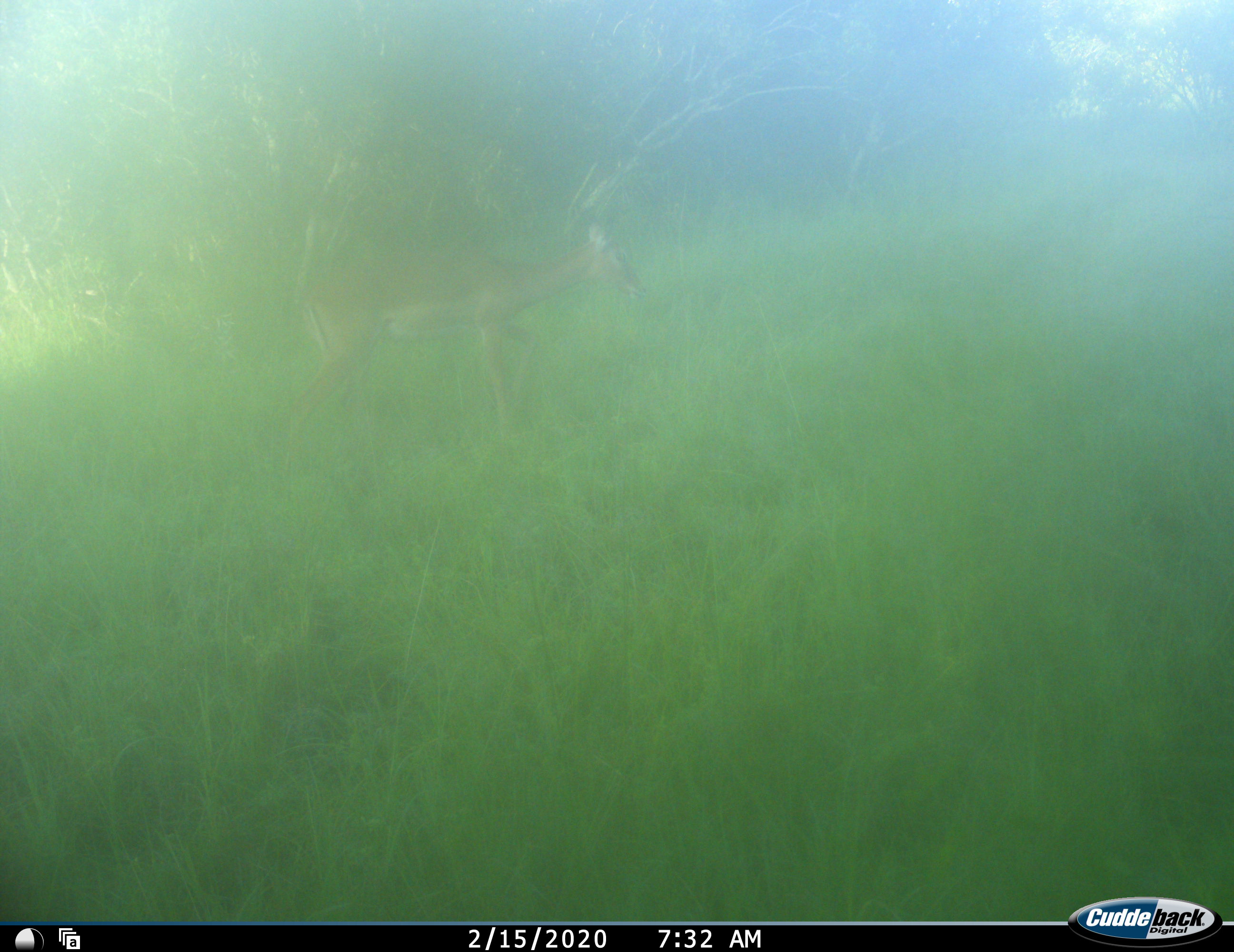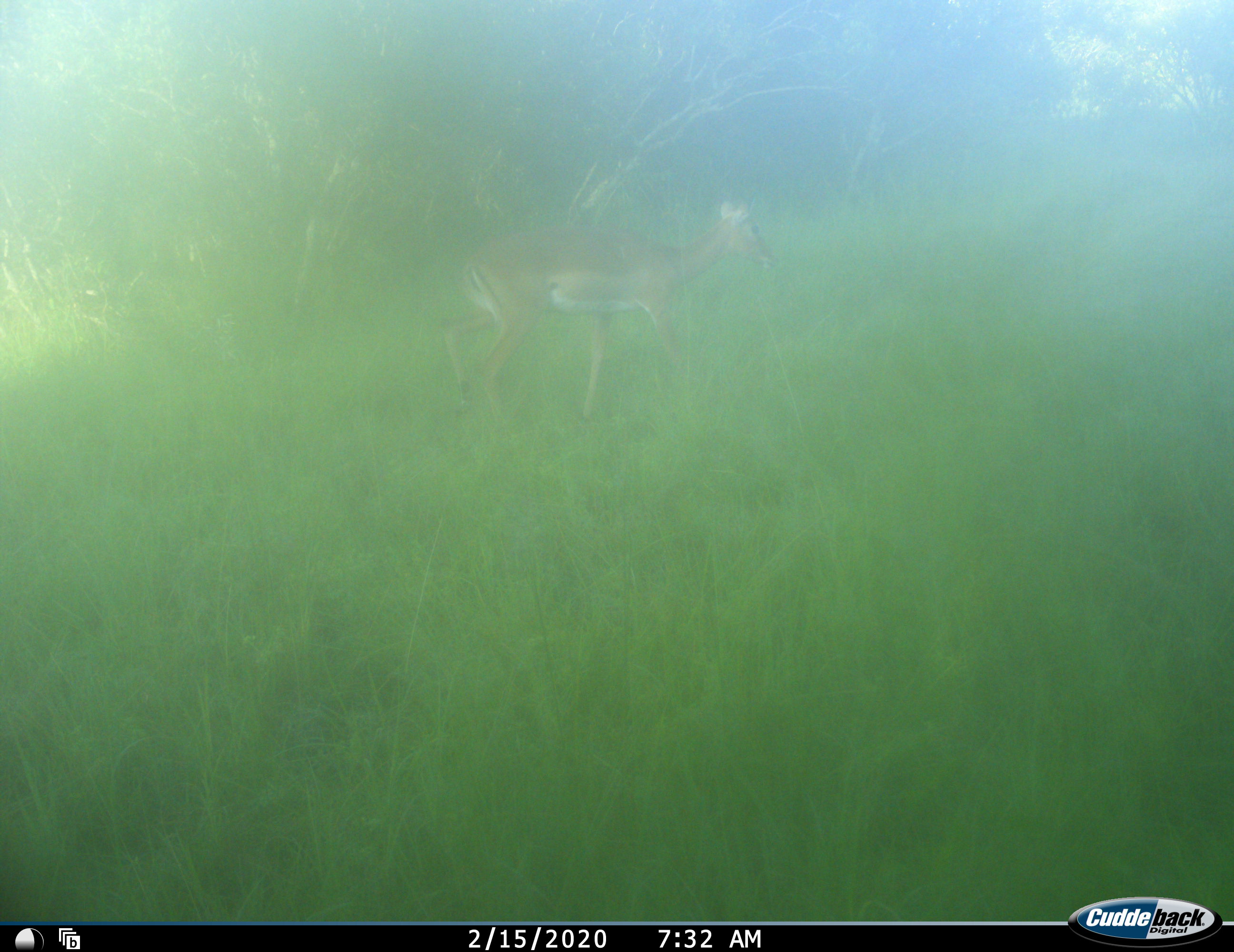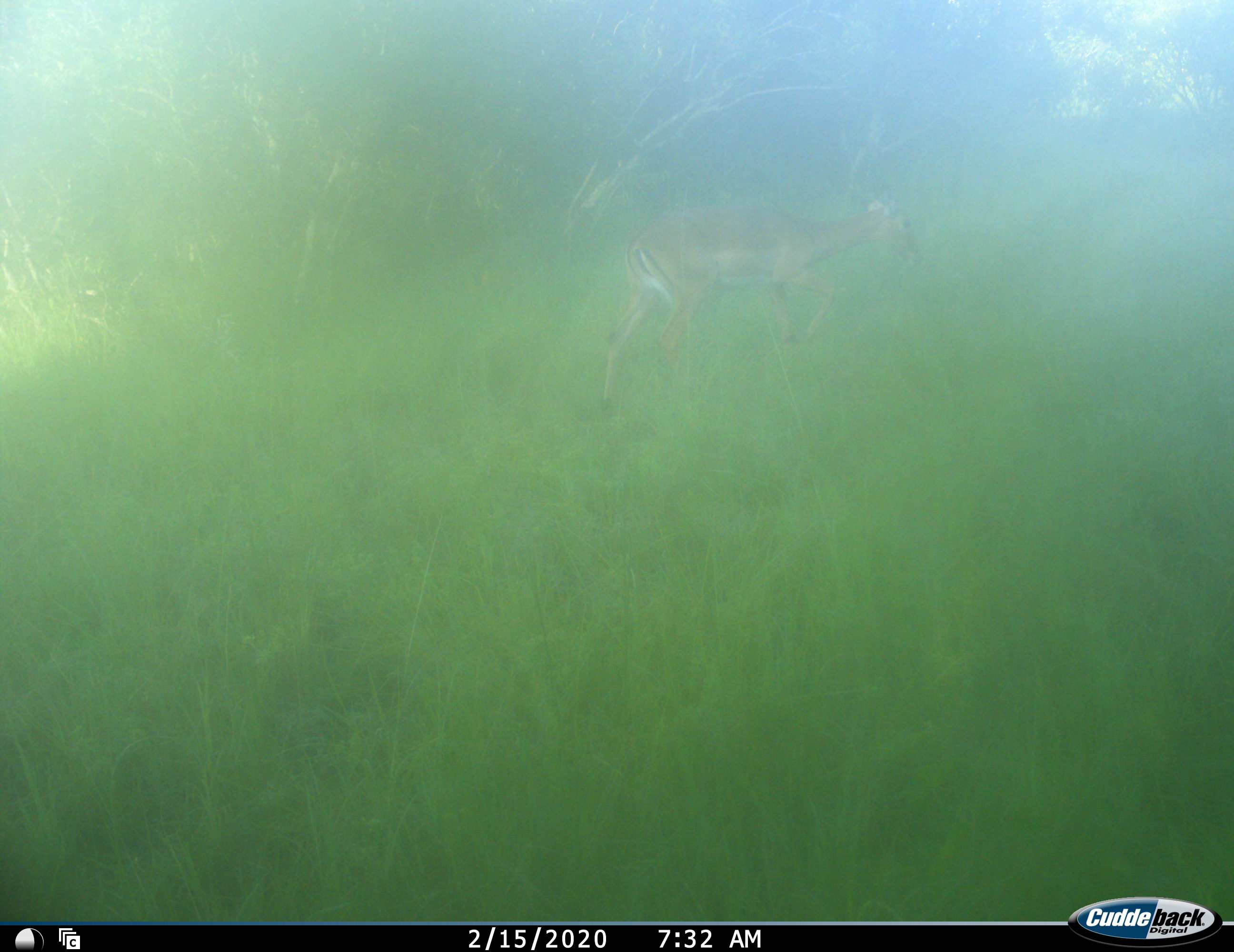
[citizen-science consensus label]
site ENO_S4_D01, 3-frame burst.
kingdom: Animalia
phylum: Chordata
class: Mammalia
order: Artiodactyla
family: Bovidae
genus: Aepyceros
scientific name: Aepyceros melampus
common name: impala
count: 1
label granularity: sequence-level